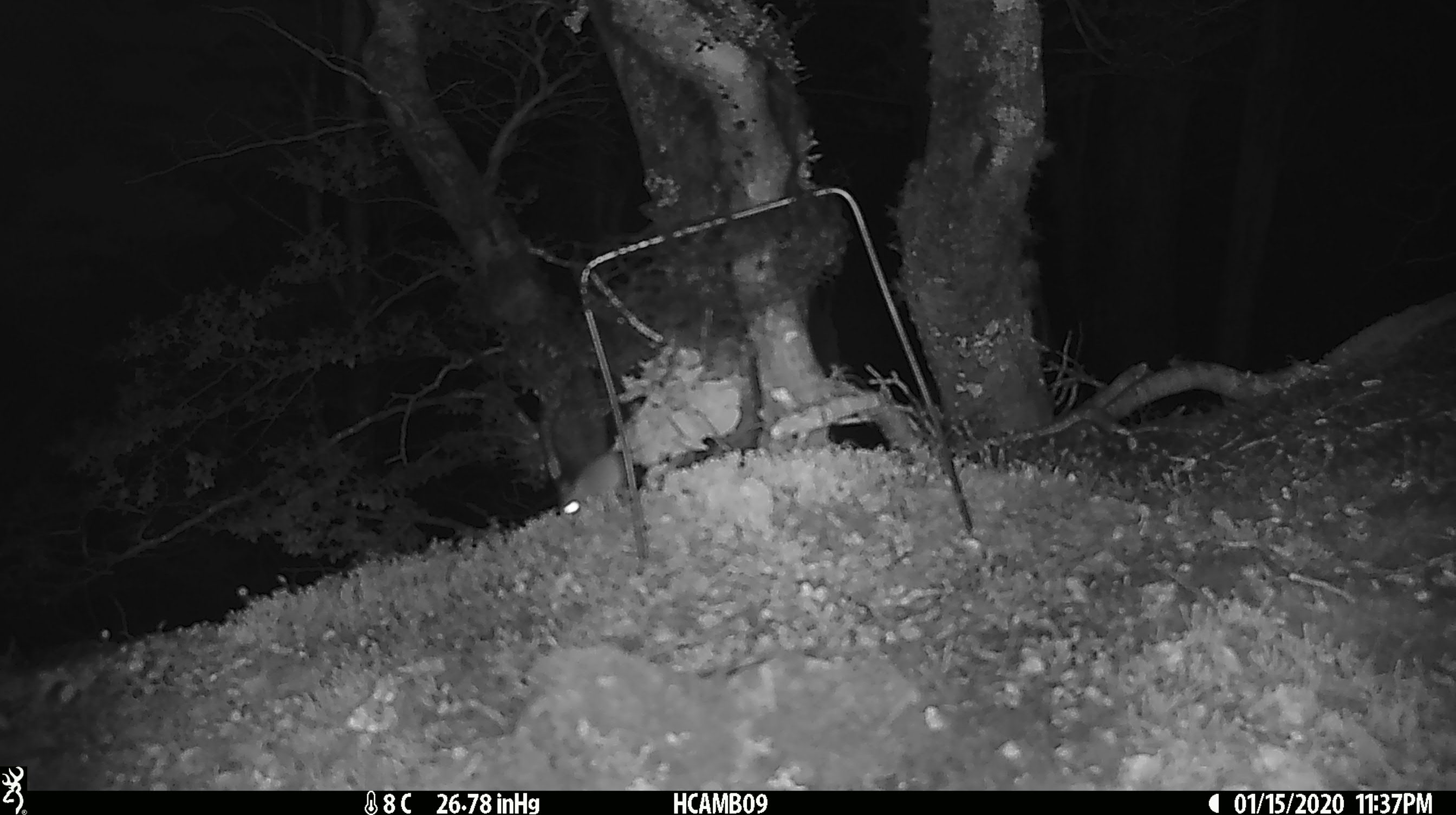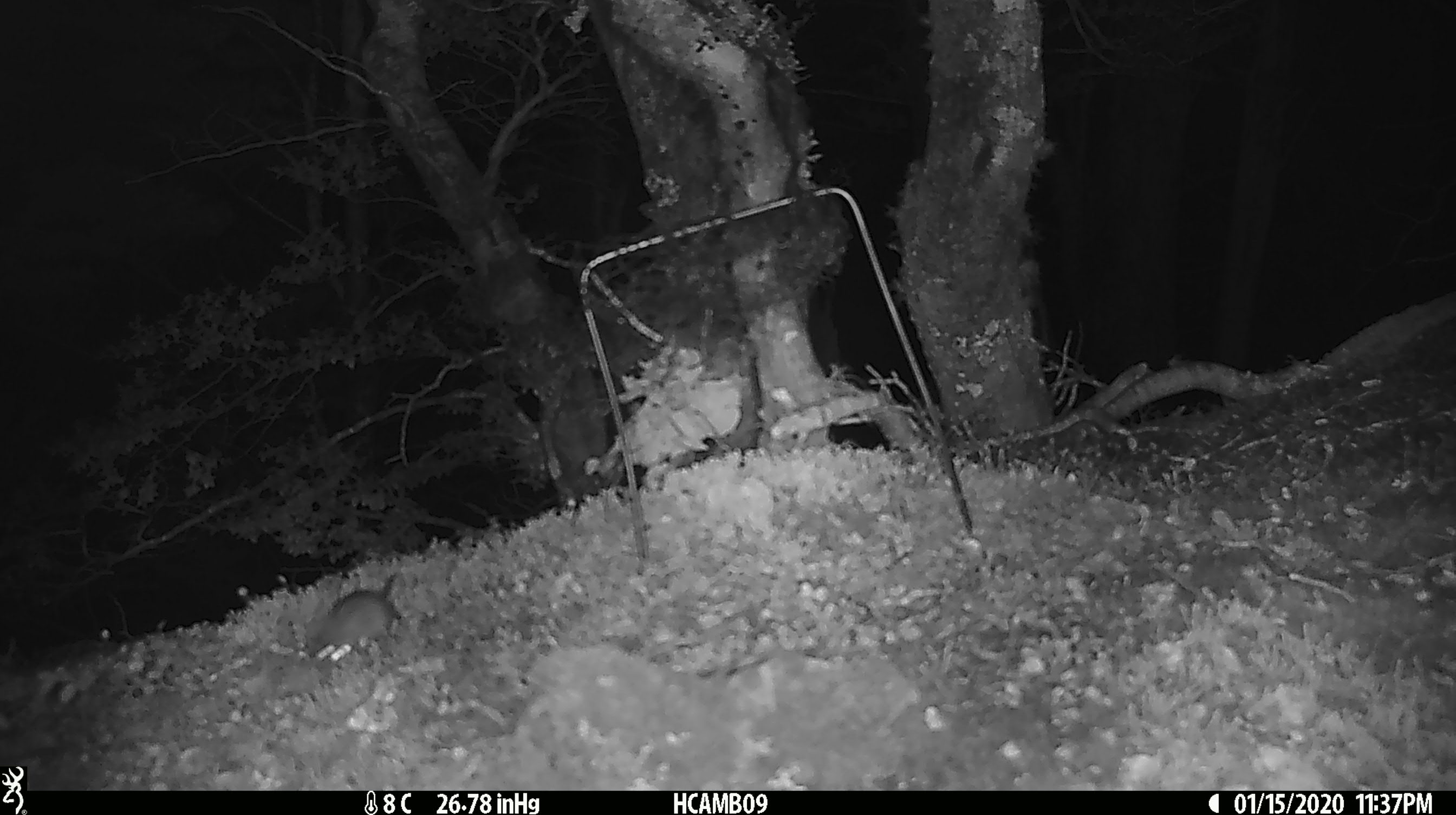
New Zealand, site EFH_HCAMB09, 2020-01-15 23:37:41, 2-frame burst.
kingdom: Animalia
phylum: Chordata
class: Mammalia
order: Rodentia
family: Muridae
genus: Mus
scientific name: Mus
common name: mouse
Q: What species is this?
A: Mouse (Mus).